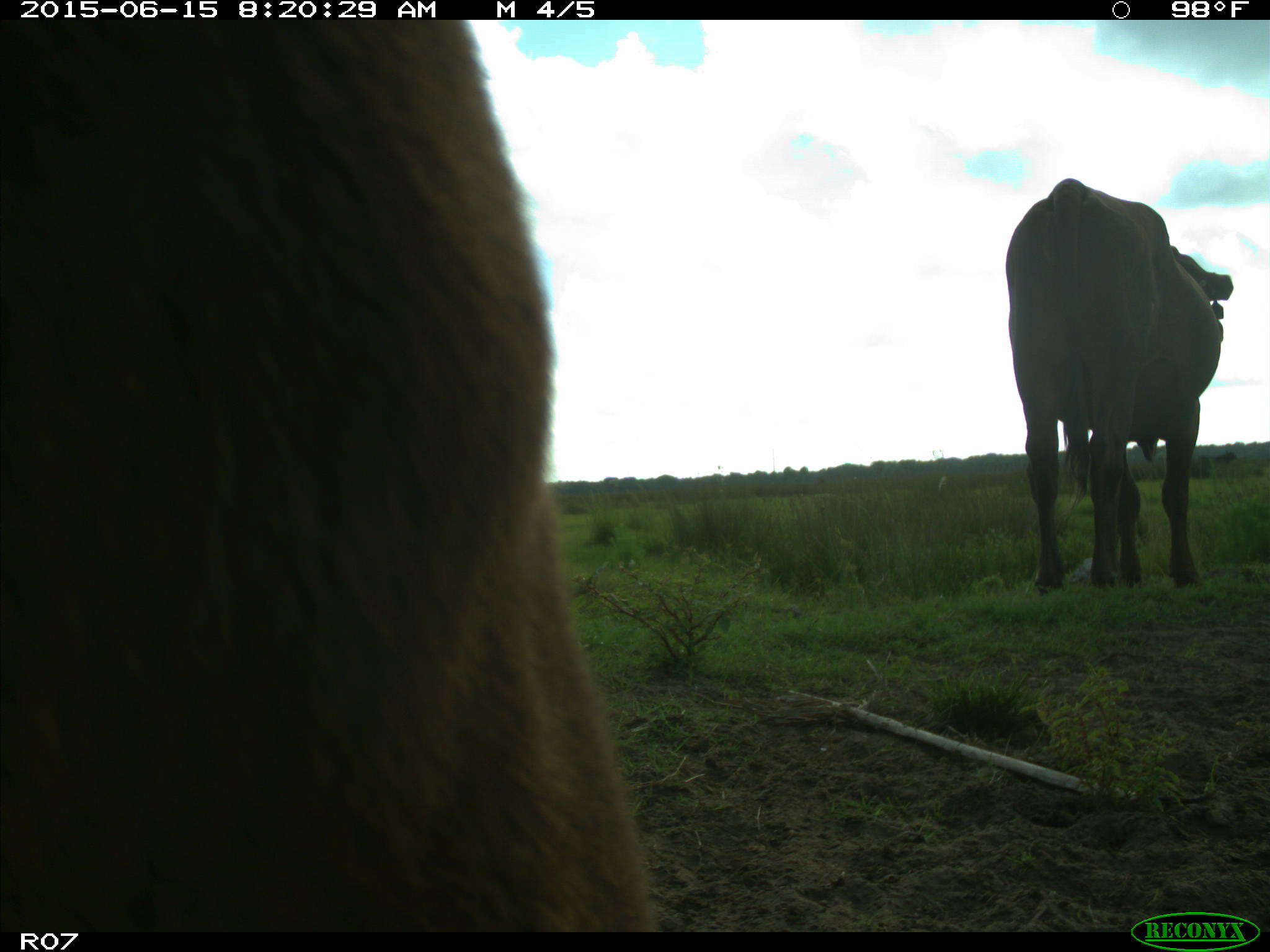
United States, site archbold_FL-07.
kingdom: Animalia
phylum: Chordata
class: Mammalia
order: Artiodactyla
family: Bovidae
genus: Bos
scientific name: Bos taurus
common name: domestic cow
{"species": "Bos taurus (domestic cow)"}